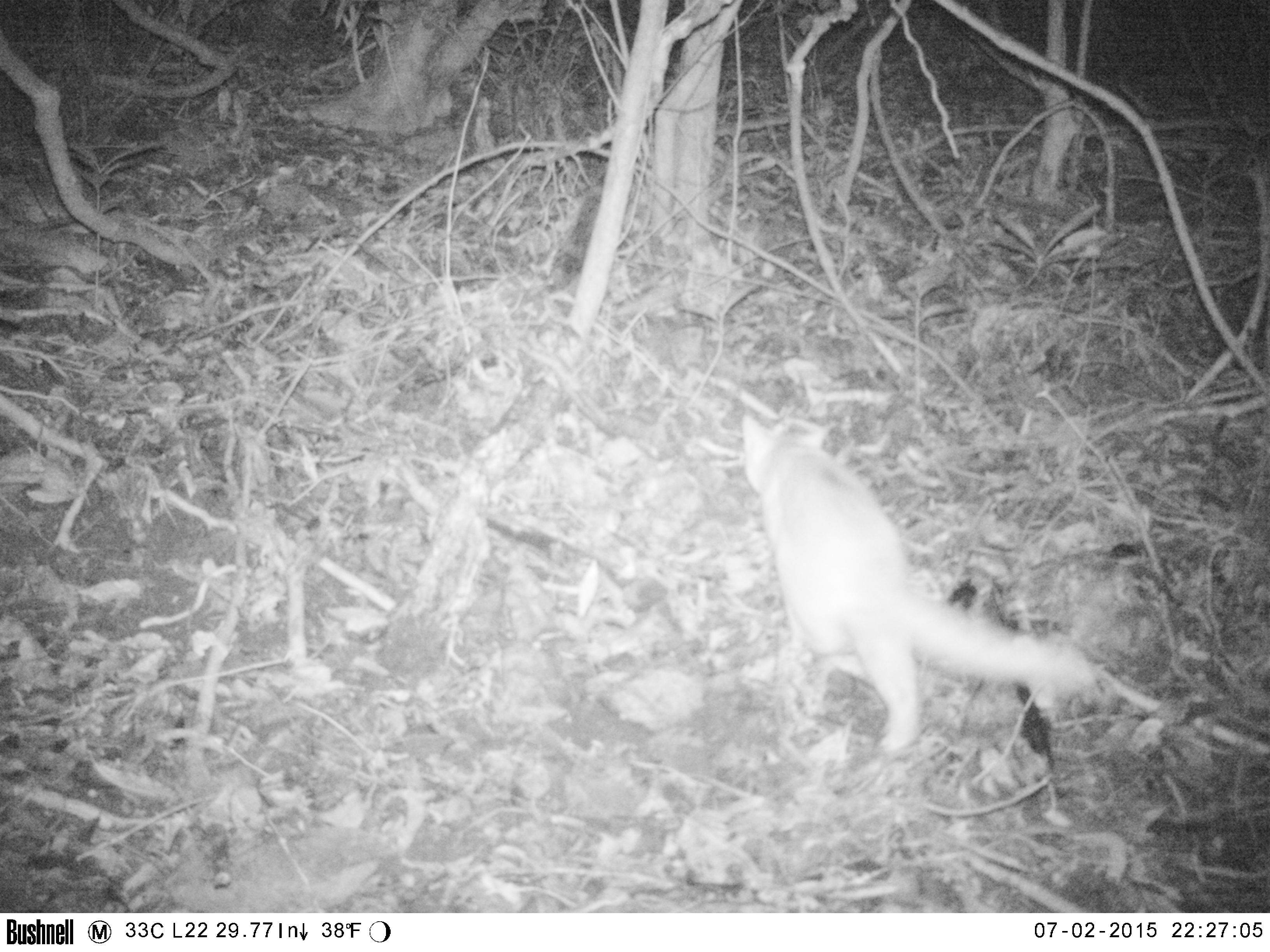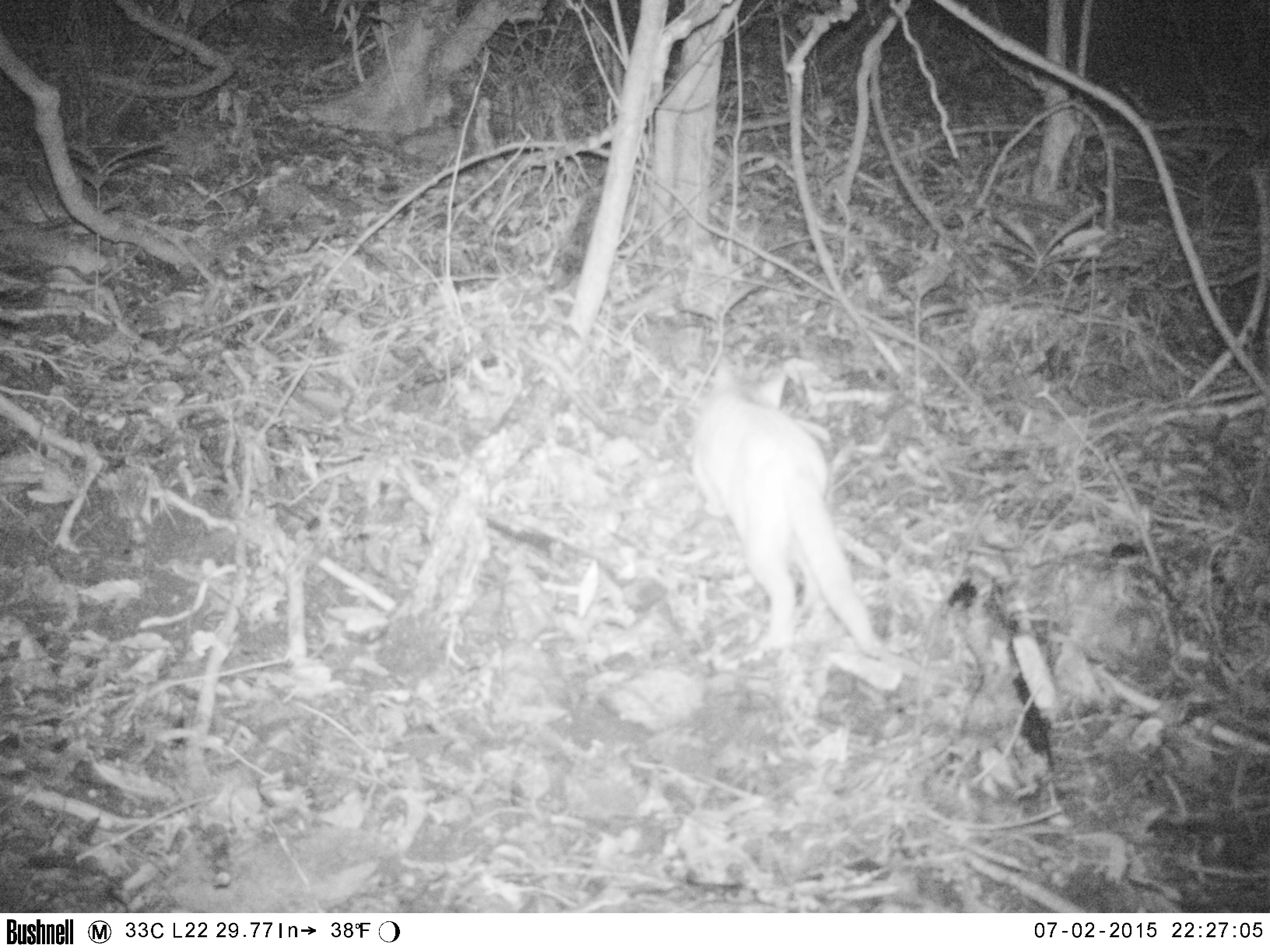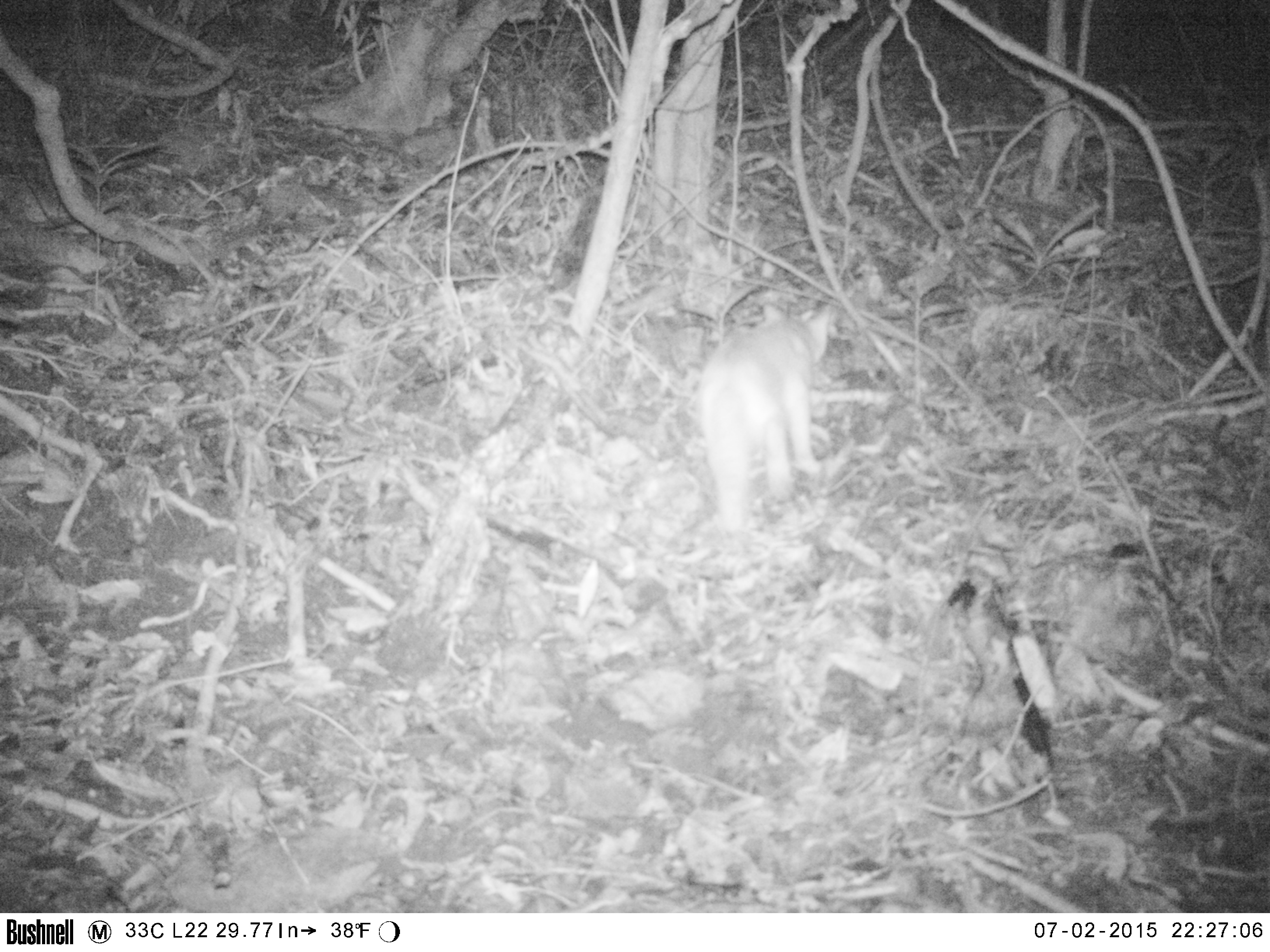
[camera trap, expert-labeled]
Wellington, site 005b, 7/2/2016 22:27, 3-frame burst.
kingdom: Animalia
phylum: Chordata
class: Mammalia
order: Carnivora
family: Felidae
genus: Felis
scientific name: Felis catus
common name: cat